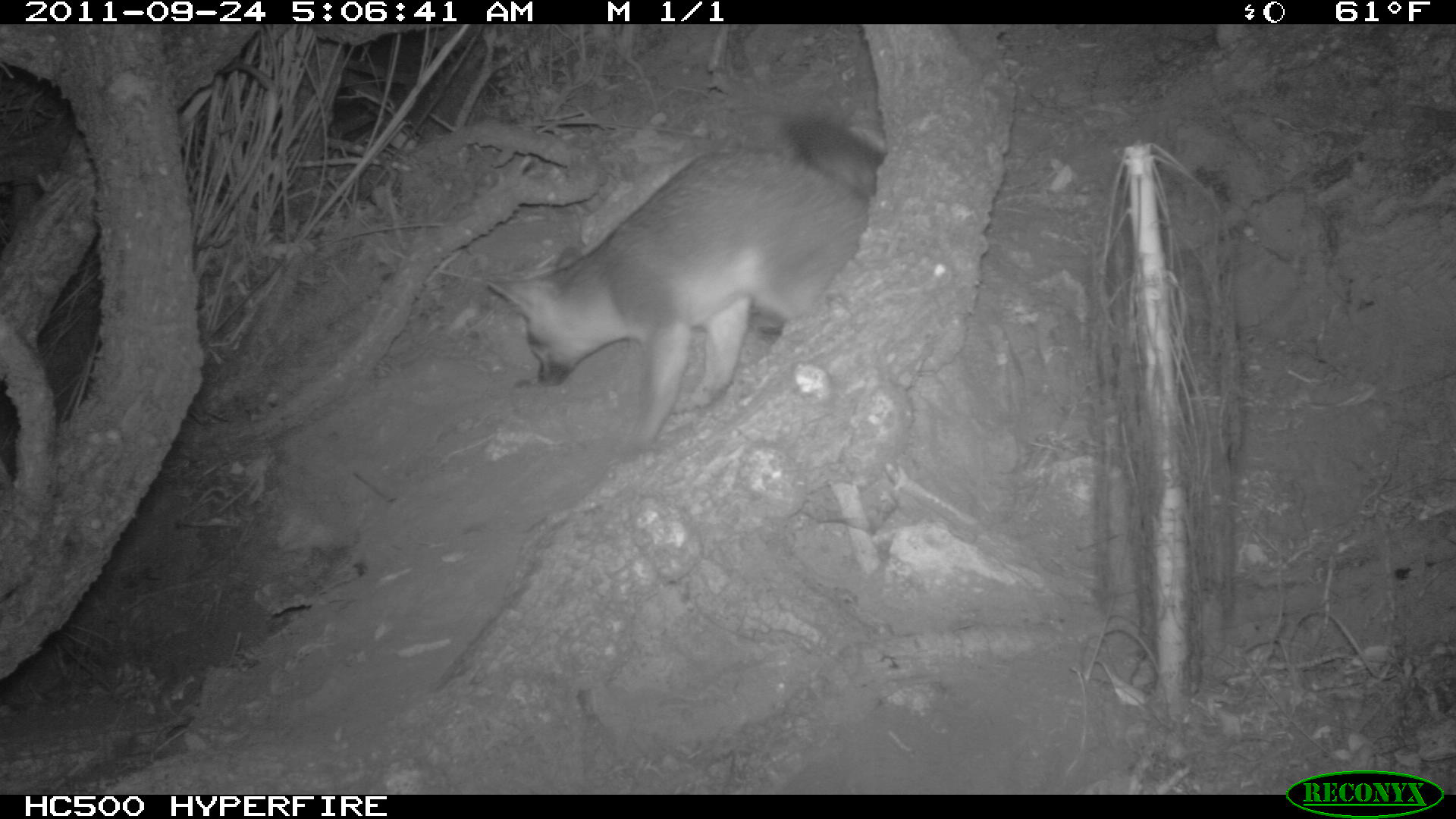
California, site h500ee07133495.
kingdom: Animalia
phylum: Chordata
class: Mammalia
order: Carnivora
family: Canidae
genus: Urocyon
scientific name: Urocyon littoralis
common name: island fox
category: fox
Fox (island fox) (Urocyon littoralis).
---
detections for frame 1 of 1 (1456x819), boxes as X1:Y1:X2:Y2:
fox: 485:112:883:461